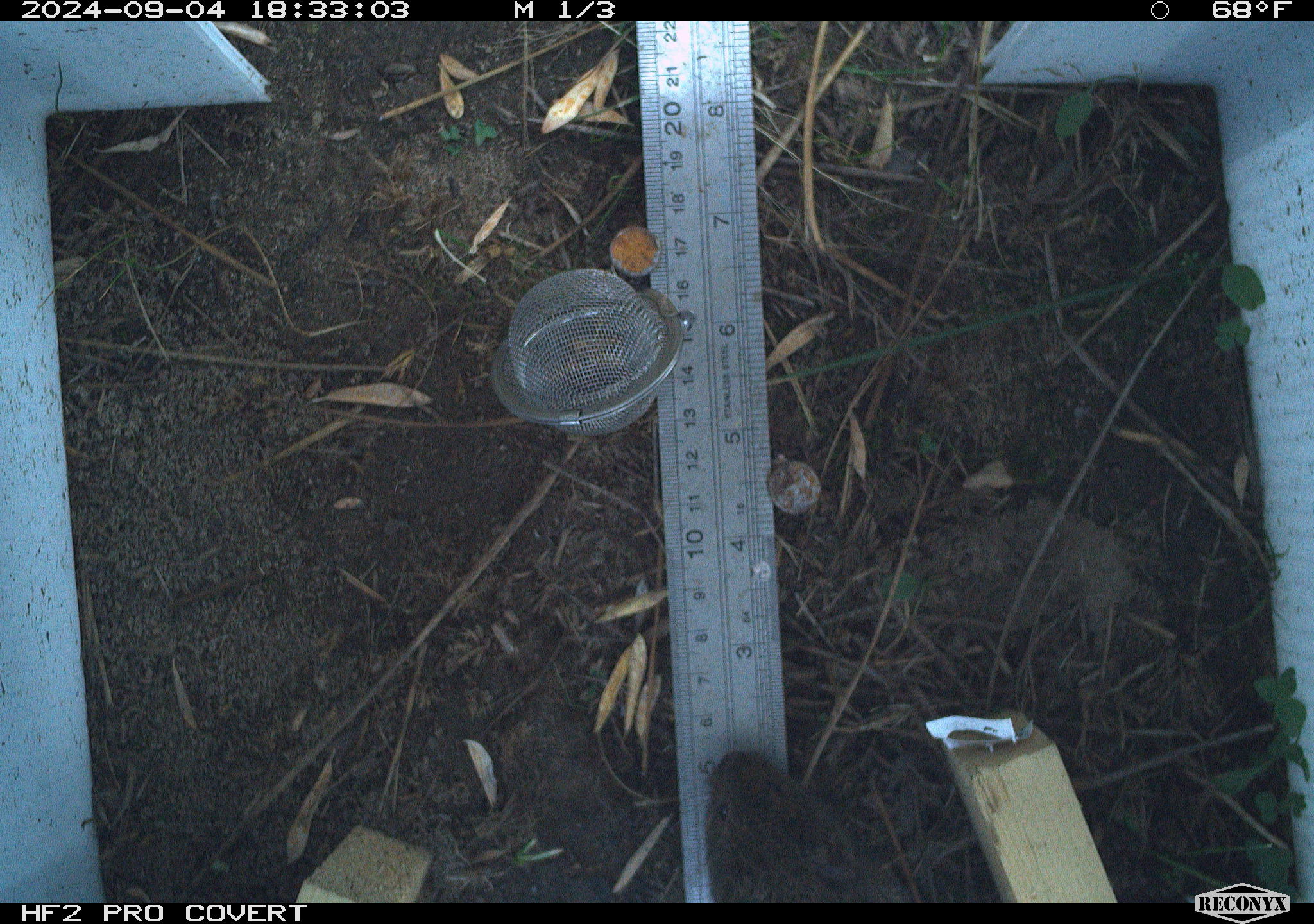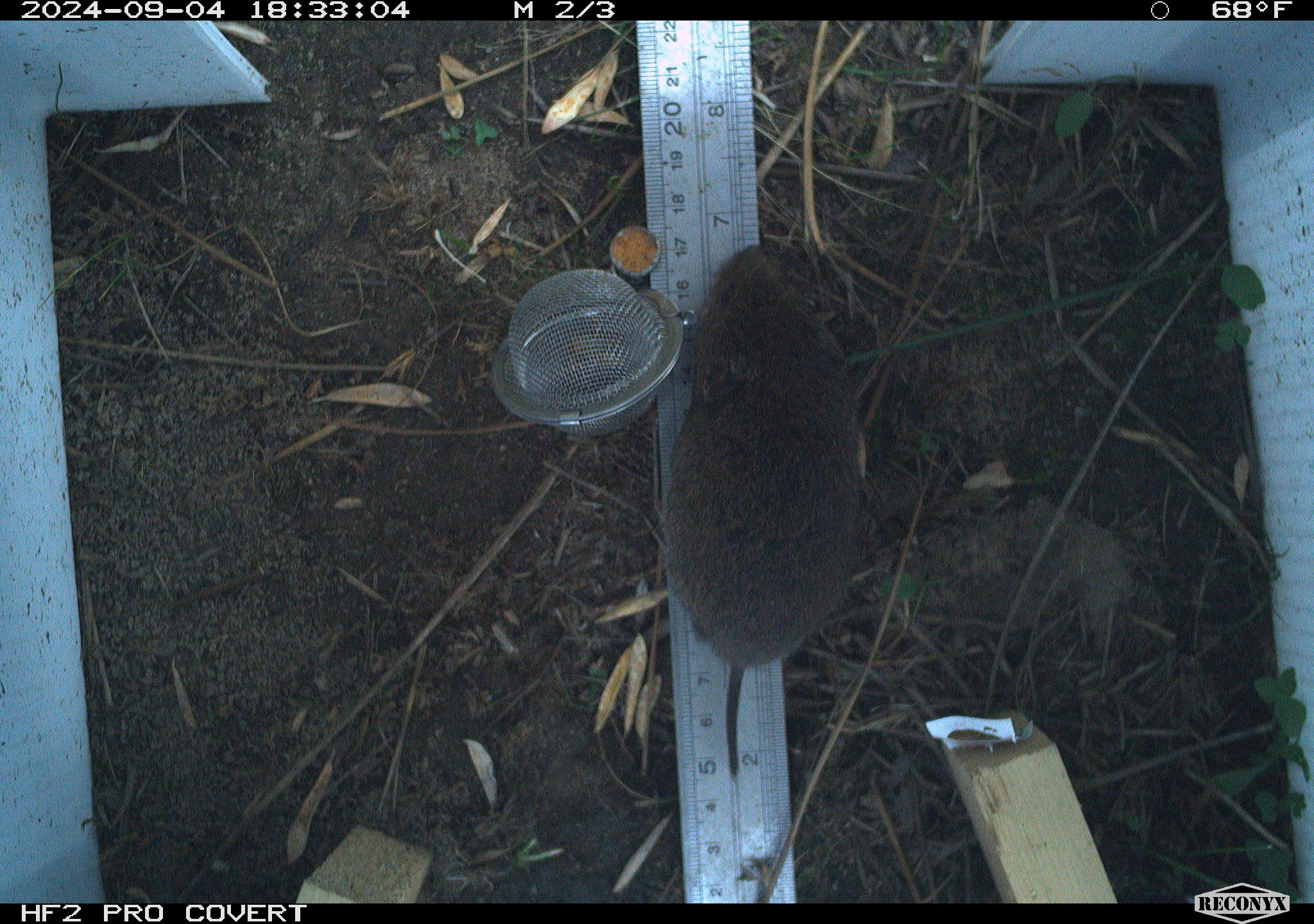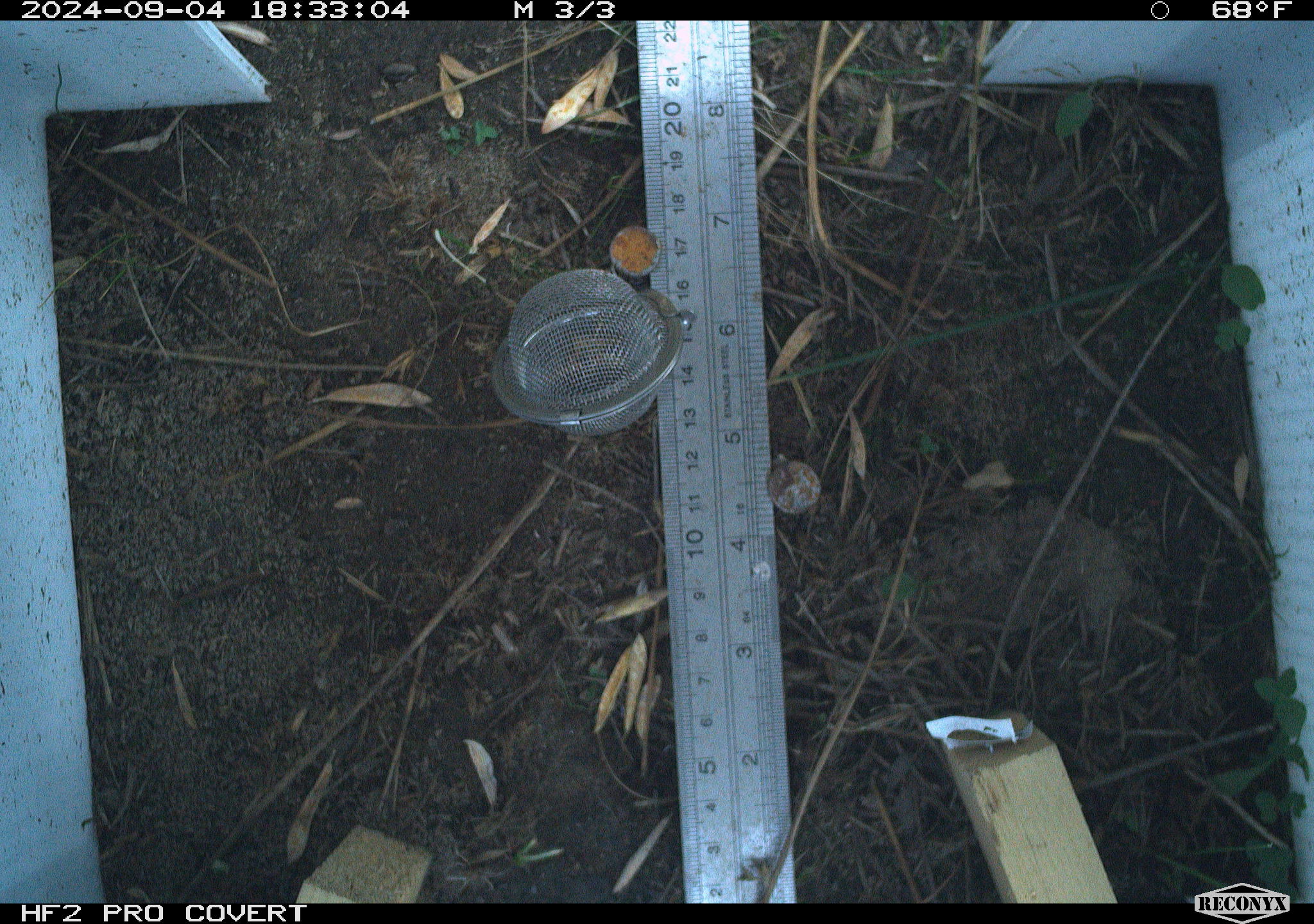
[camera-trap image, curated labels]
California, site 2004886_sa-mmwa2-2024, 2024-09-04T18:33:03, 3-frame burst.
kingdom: Animalia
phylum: Chordata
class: Mammalia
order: Rodentia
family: Cricetidae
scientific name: Arvicolinae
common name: voles, lemmings, and muskrats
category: arvicolinae subfamily